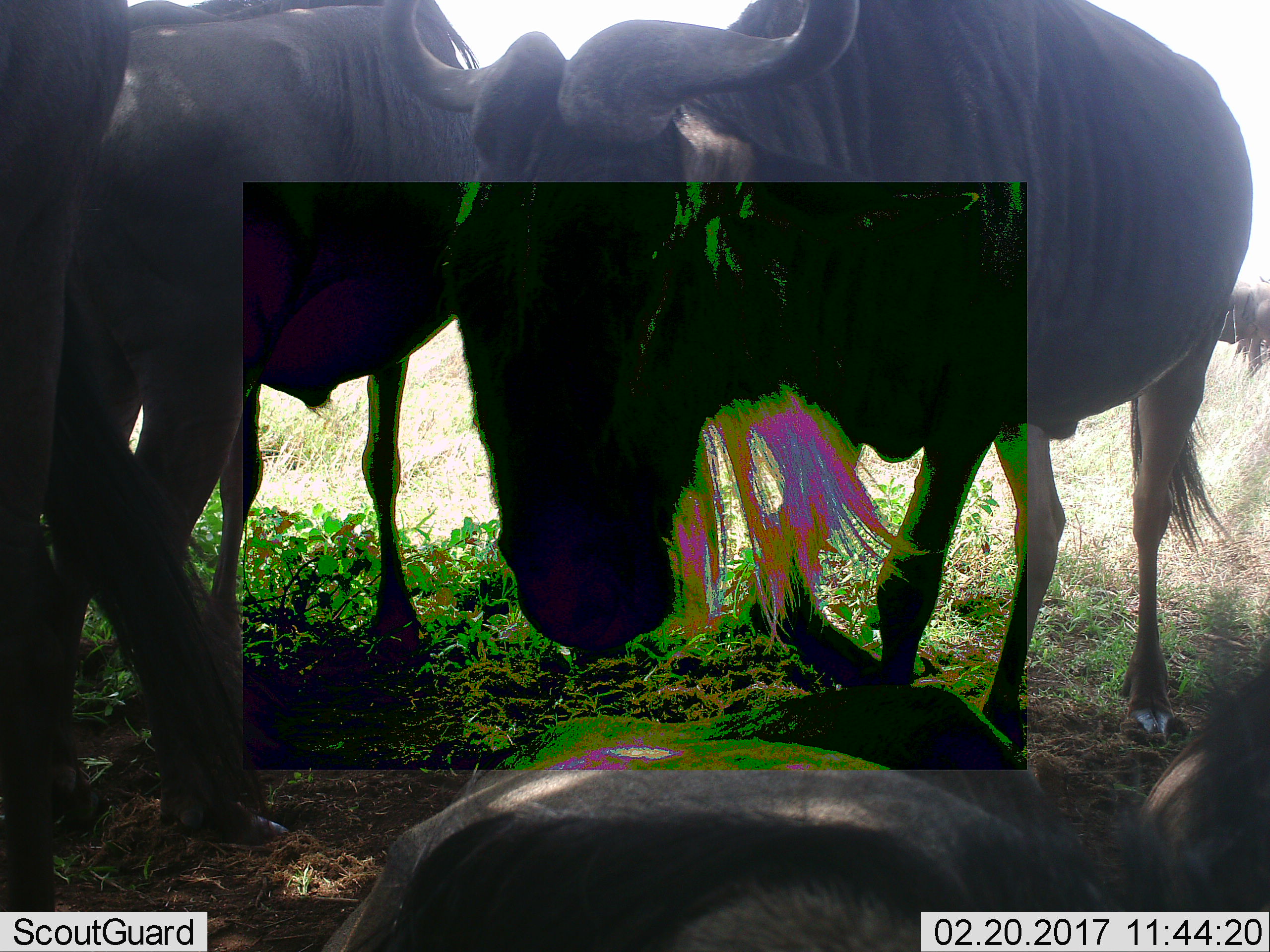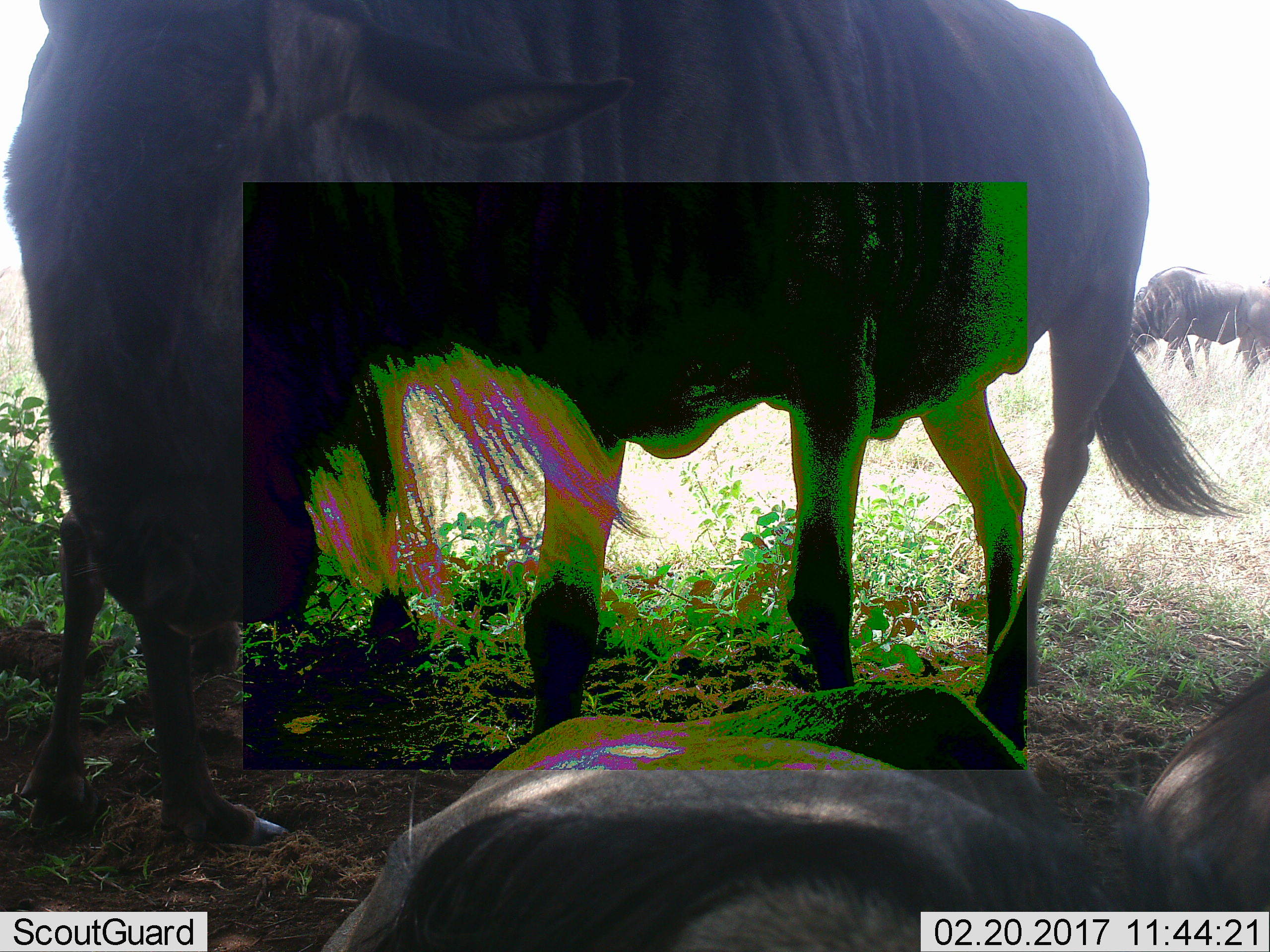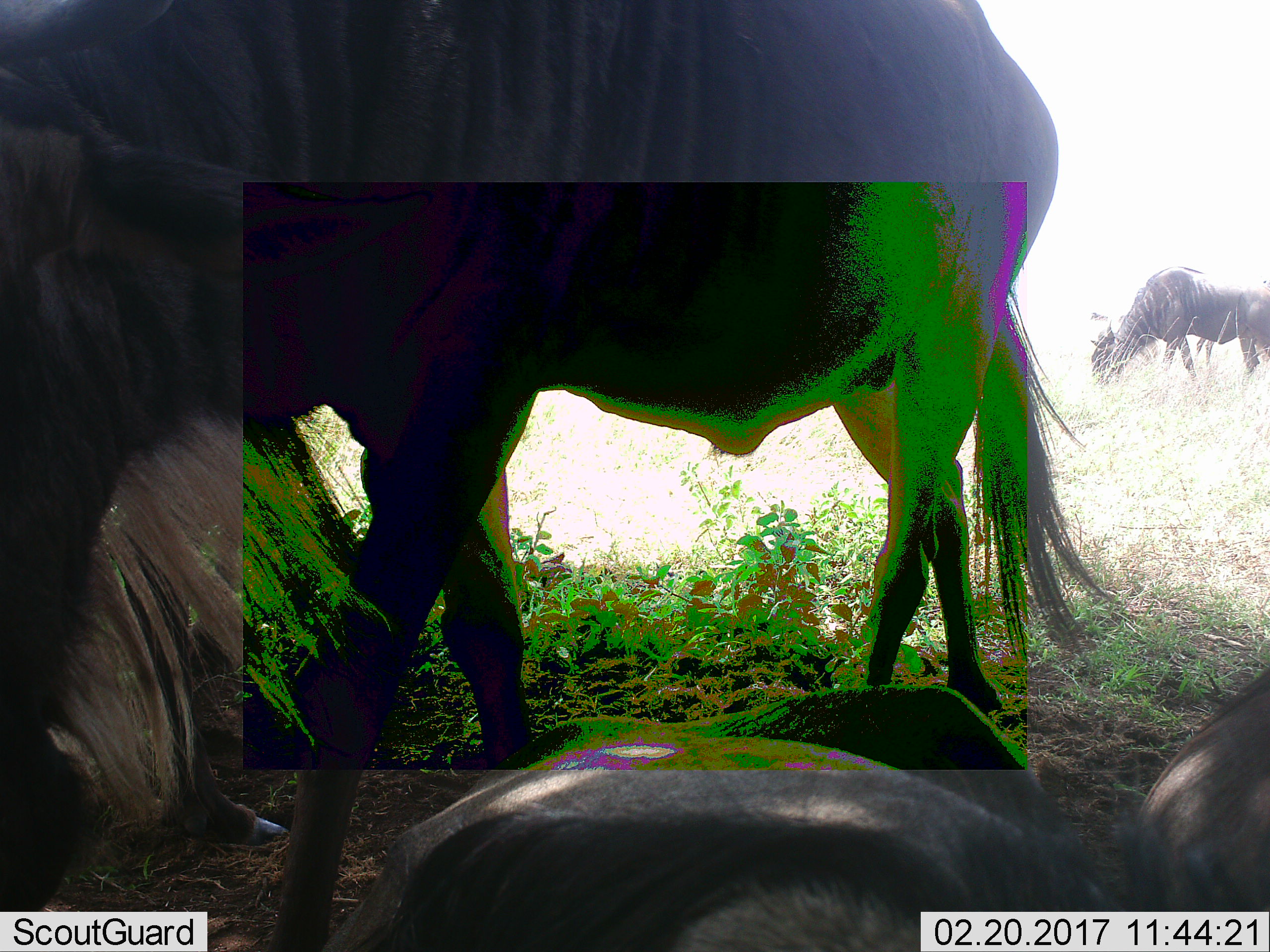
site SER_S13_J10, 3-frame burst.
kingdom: Animalia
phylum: Chordata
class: Mammalia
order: Artiodactyla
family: Bovidae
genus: Connochaetes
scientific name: Connochaetes taurinus taurinus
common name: blue wildebeest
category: wildebeestblue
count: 5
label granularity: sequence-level